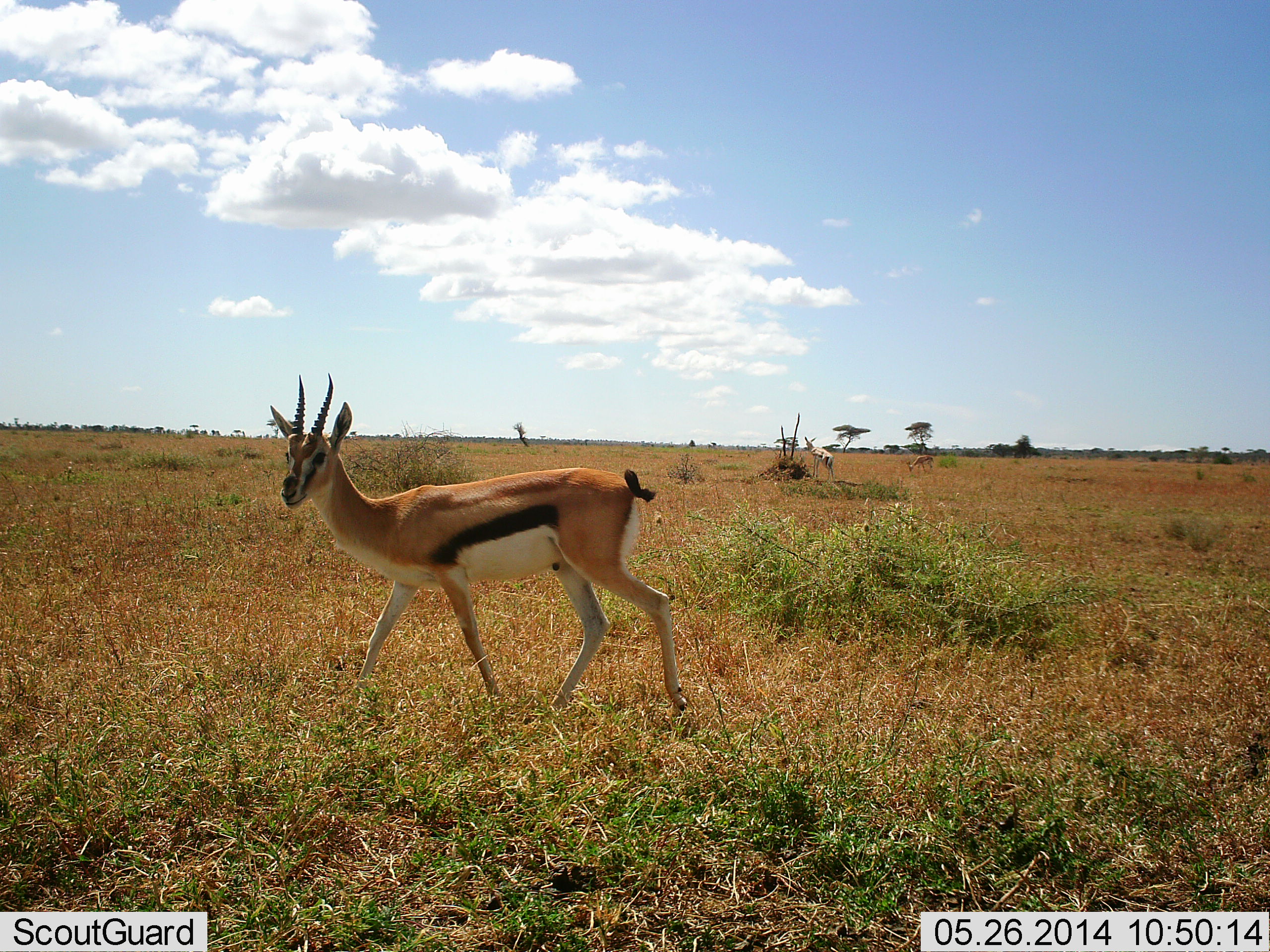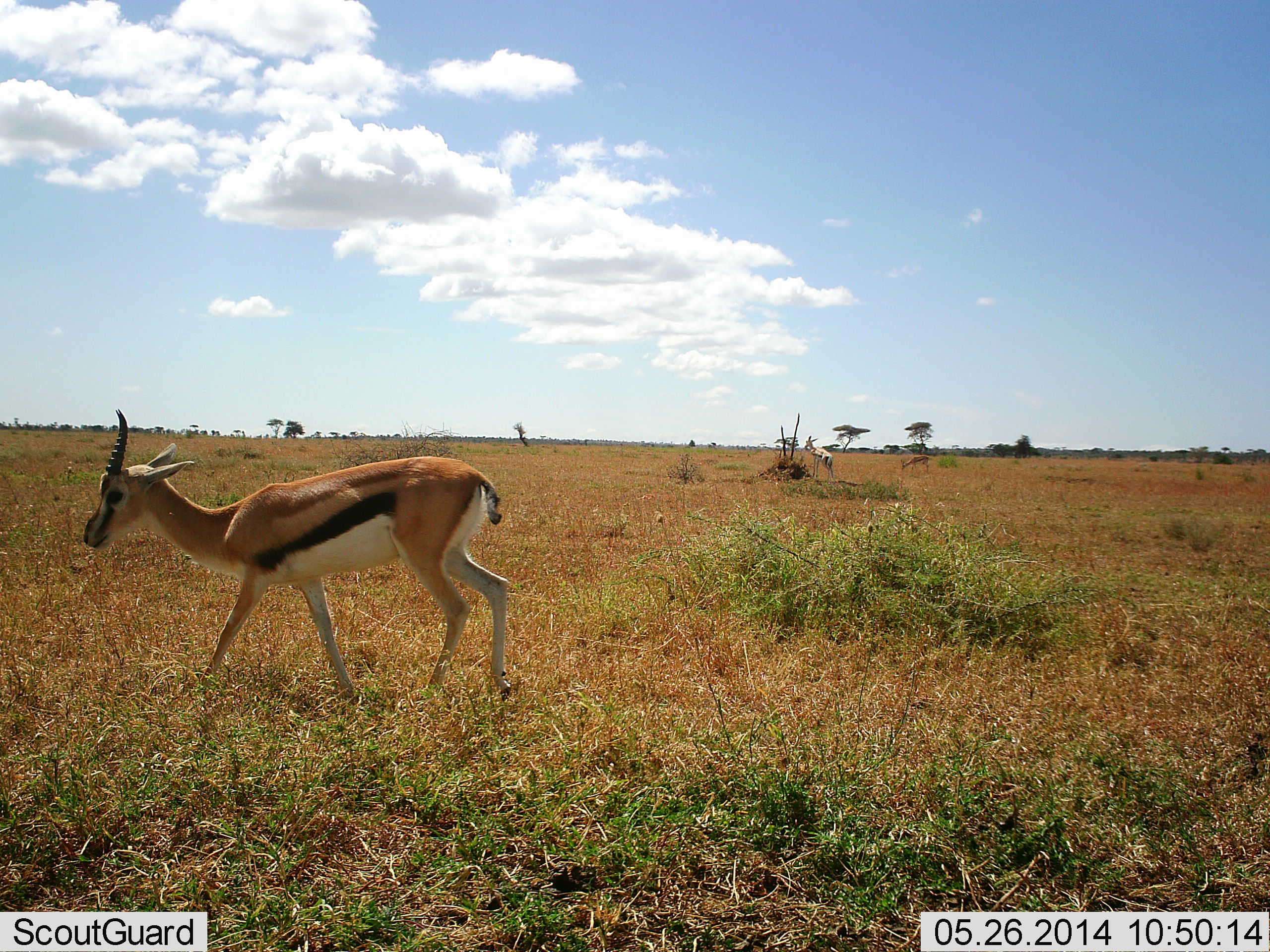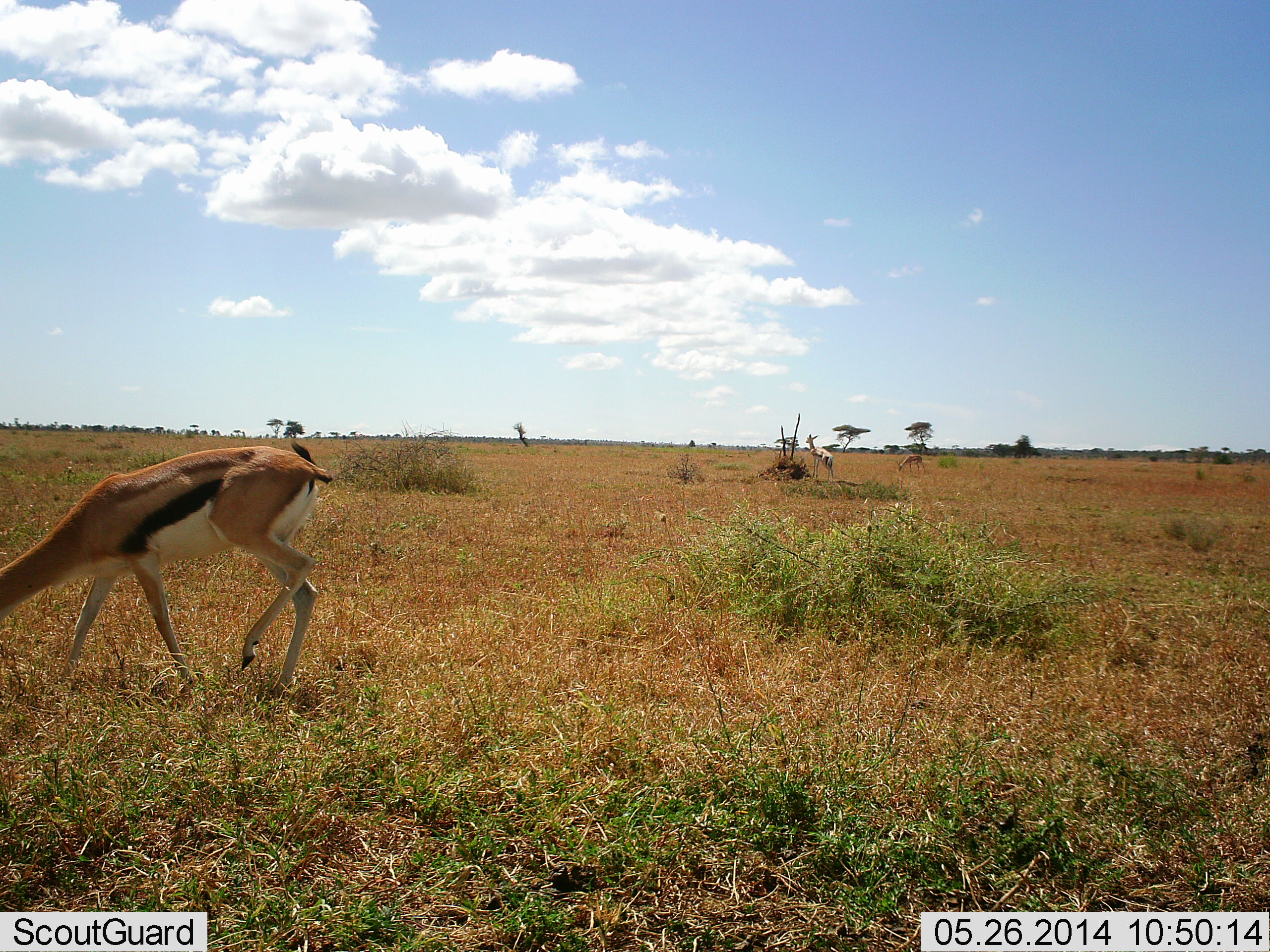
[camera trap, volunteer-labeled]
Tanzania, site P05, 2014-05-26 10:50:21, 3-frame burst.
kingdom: Animalia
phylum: Chordata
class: Mammalia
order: Artiodactyla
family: Bovidae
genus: Eudorcas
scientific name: Eudorcas thomsonii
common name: thomson's gazelle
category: gazellethomsons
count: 2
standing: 25%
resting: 0%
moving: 86%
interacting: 0%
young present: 0%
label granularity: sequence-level